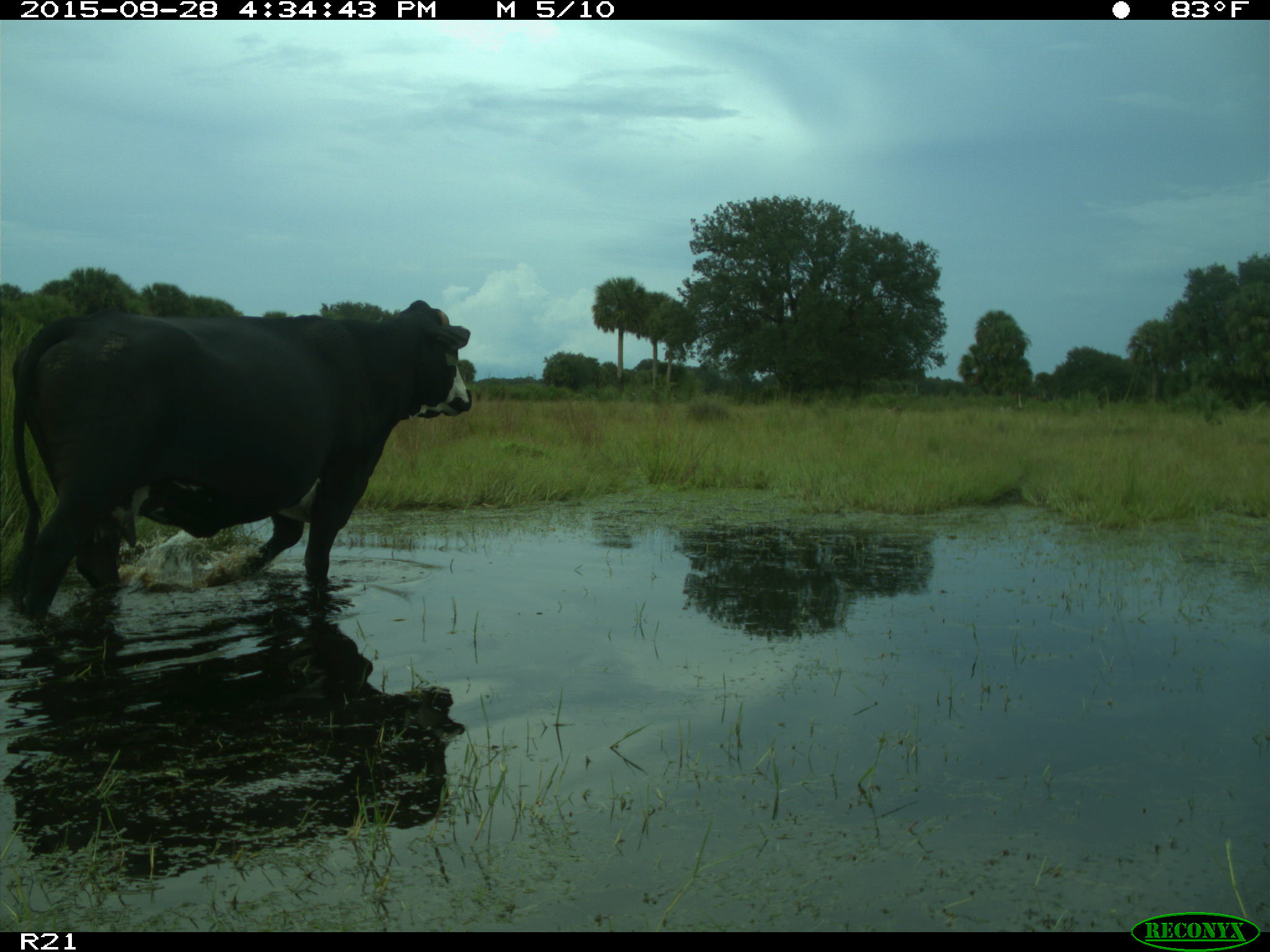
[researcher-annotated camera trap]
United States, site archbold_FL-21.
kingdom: Animalia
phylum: Chordata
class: Mammalia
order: Artiodactyla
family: Bovidae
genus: Bos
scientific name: Bos taurus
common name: domestic cow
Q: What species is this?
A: Bos taurus (domestic cow).